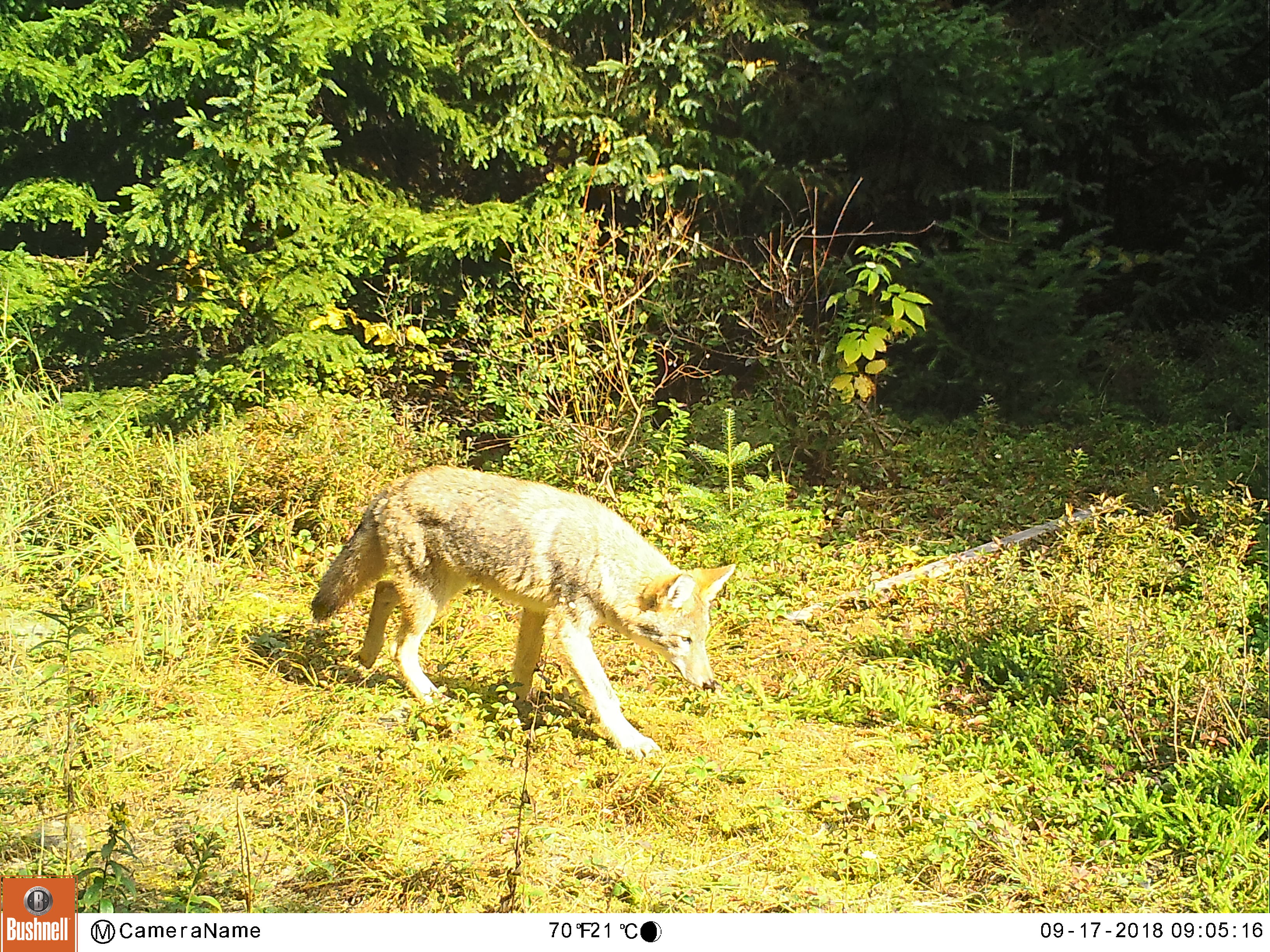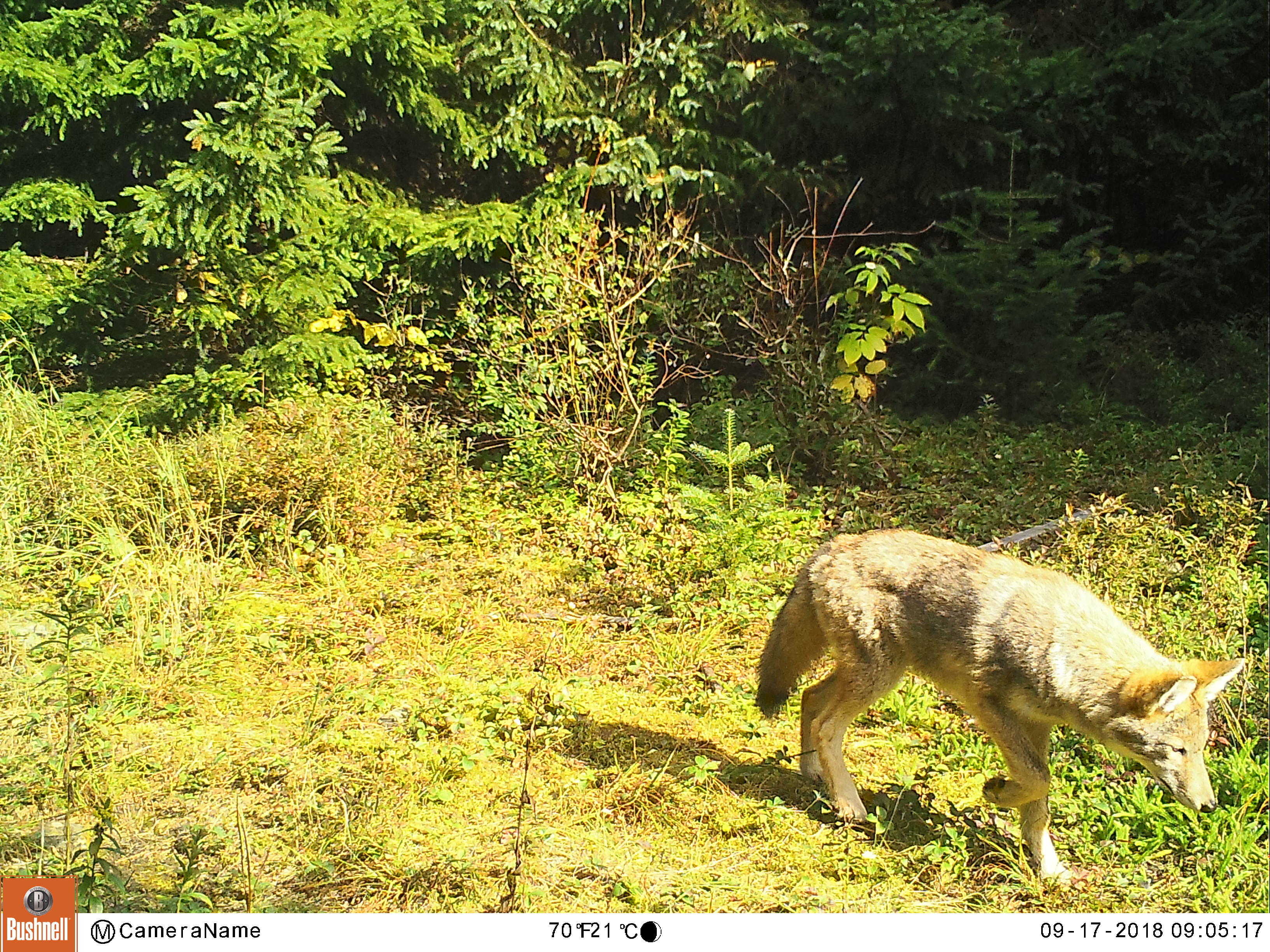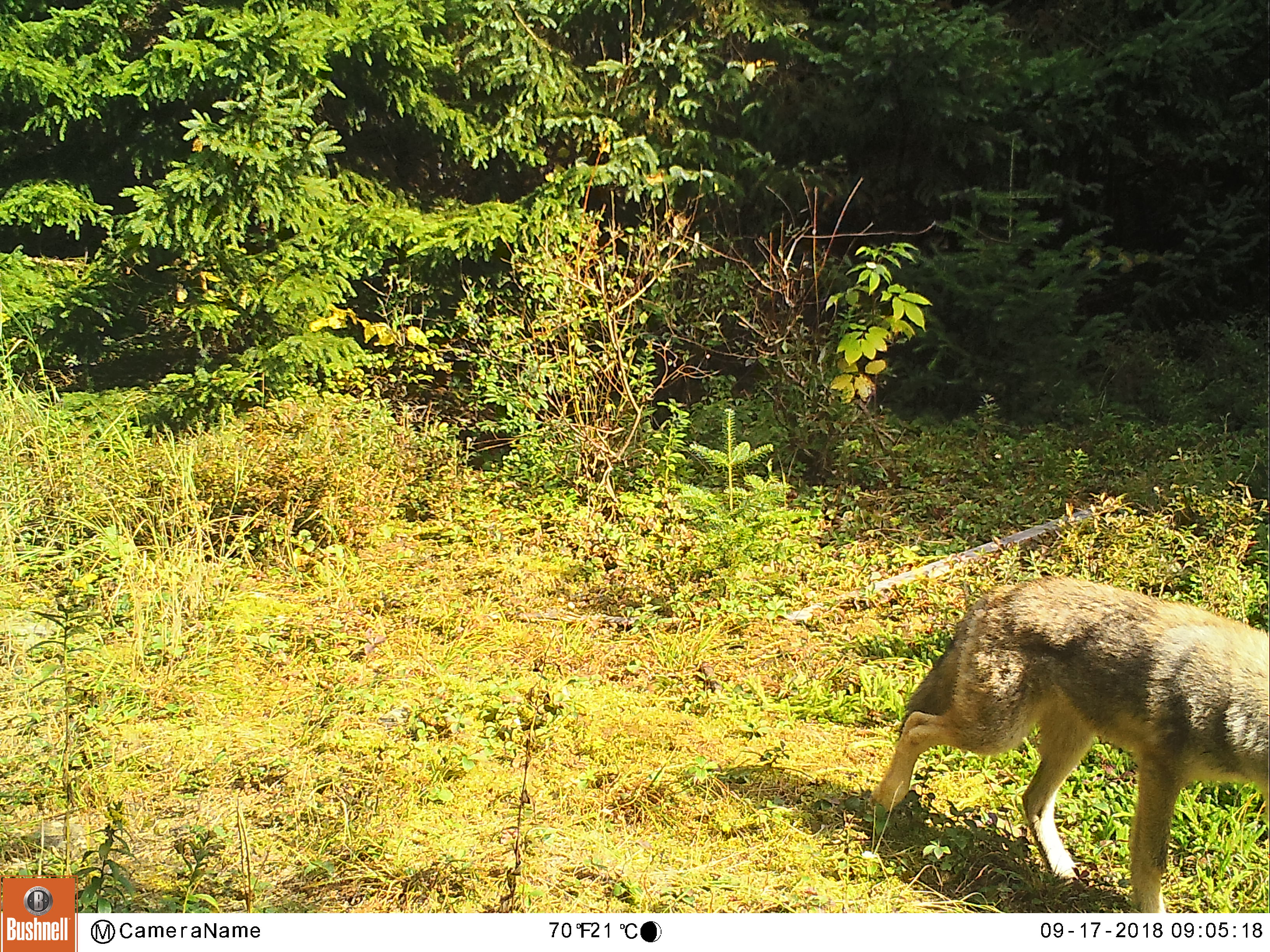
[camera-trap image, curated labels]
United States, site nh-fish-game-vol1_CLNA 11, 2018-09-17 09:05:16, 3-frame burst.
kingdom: Animalia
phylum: Chordata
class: Mammalia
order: Carnivora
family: Canidae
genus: Canis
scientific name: Canis latrans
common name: coyote